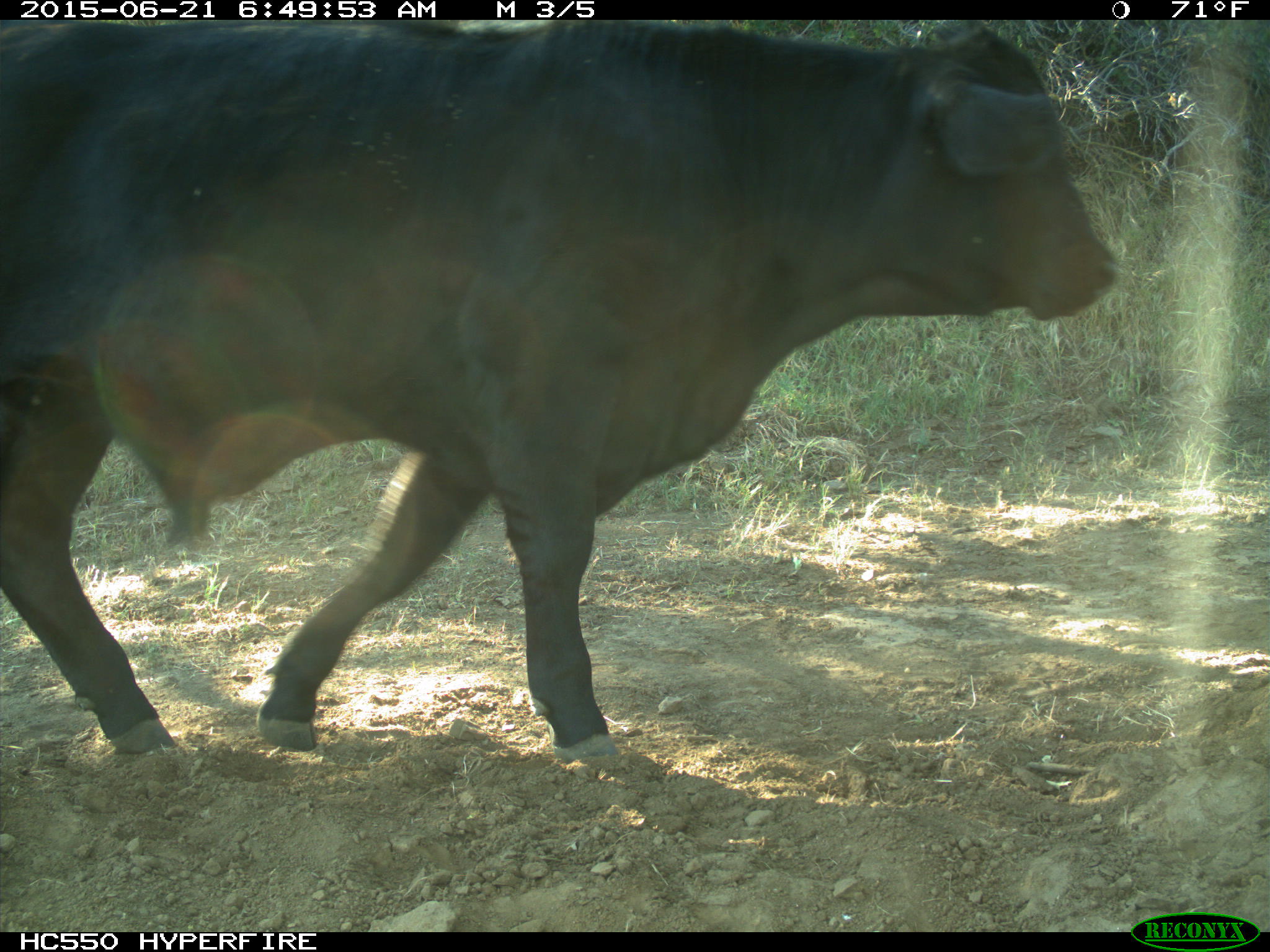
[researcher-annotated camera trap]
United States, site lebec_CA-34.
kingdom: Animalia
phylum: Chordata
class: Mammalia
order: Artiodactyla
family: Bovidae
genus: Bos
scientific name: Bos taurus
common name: domestic cow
Bos taurus (domestic cow).